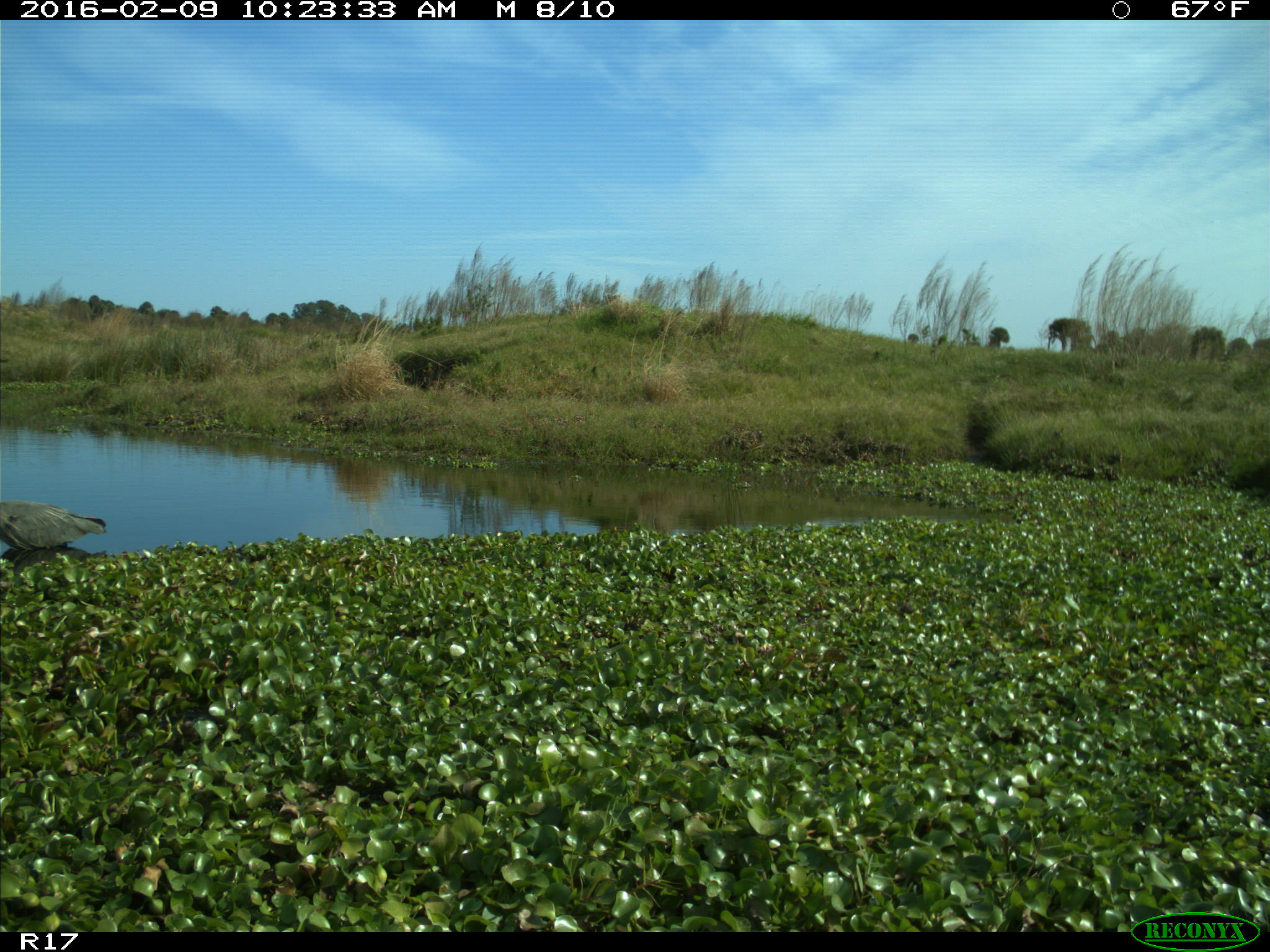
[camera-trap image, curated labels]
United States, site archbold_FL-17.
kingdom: Animalia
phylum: Chordata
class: Aves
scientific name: Aves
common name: birds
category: unidentified bird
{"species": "unidentified bird (birds) (Aves)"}